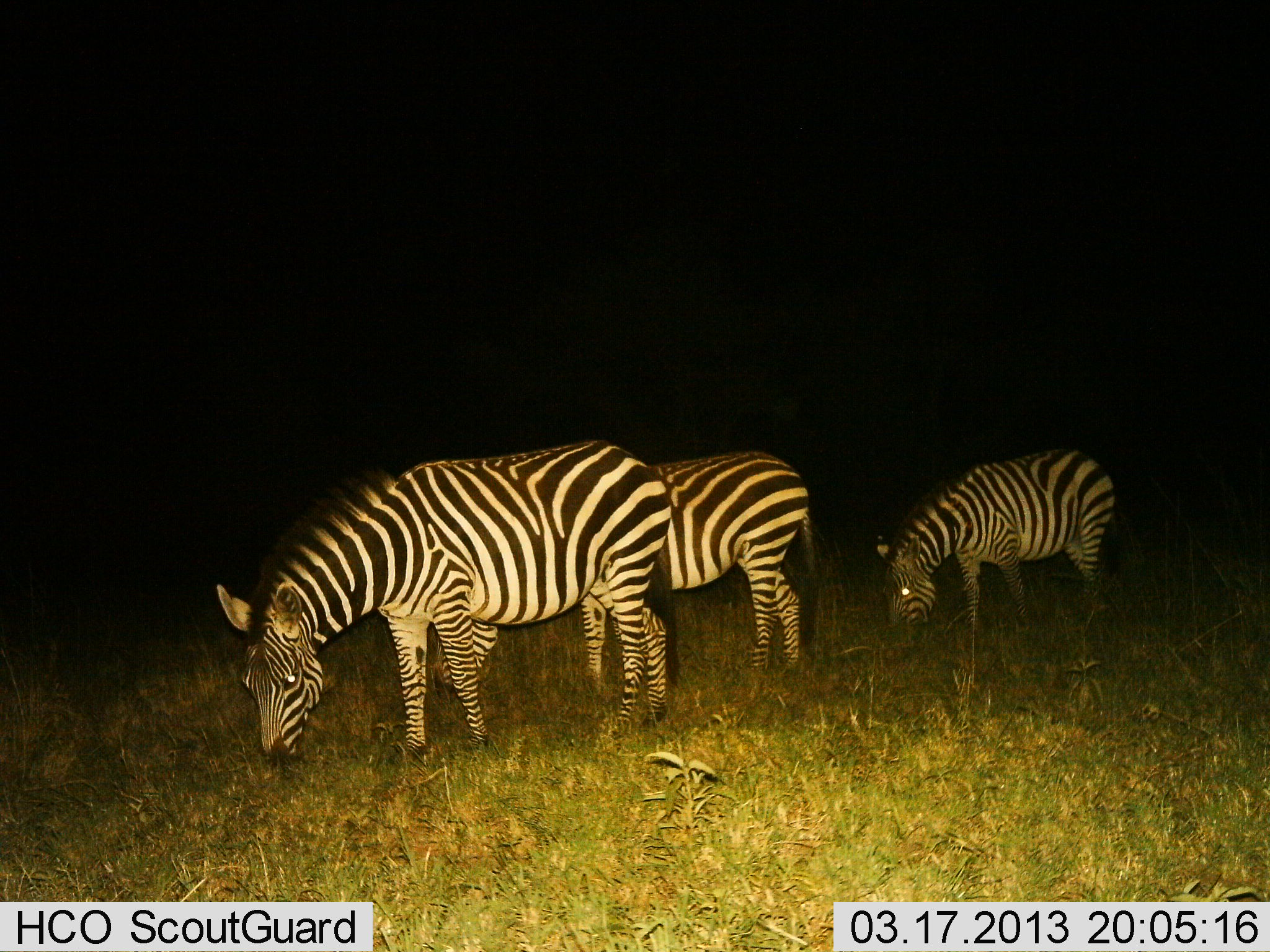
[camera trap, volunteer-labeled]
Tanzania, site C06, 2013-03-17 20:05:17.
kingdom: Animalia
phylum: Chordata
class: Mammalia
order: Perissodactyla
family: Equidae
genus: Equus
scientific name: Equus quagga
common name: plains zebra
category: zebra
Zebra (plains zebra) (Equus quagga), count 3. Behavior (volunteer vote fractions): standing 20%, resting 0%, moving 0%, interacting 0%. Young present (vote fraction): 0%. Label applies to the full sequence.